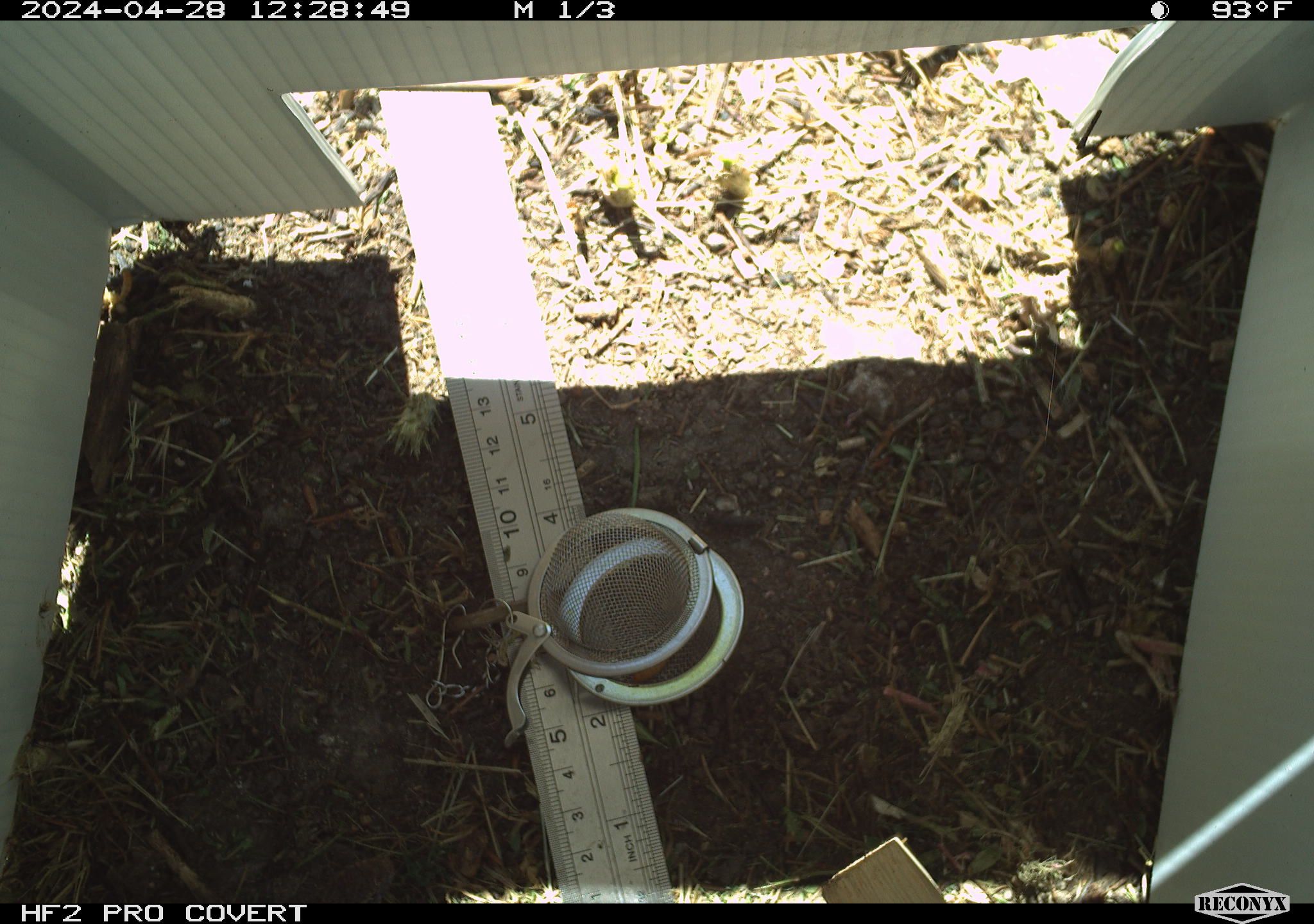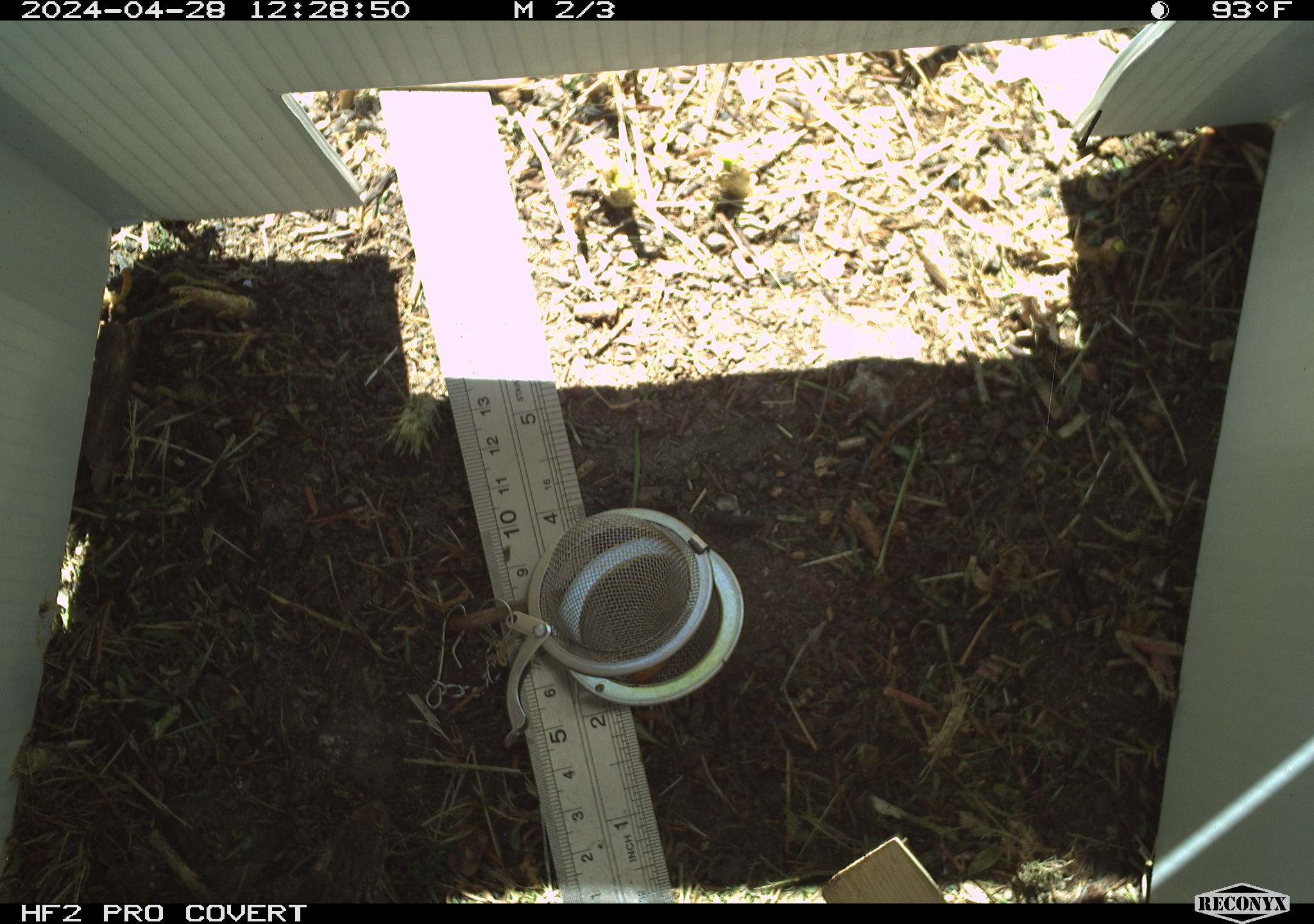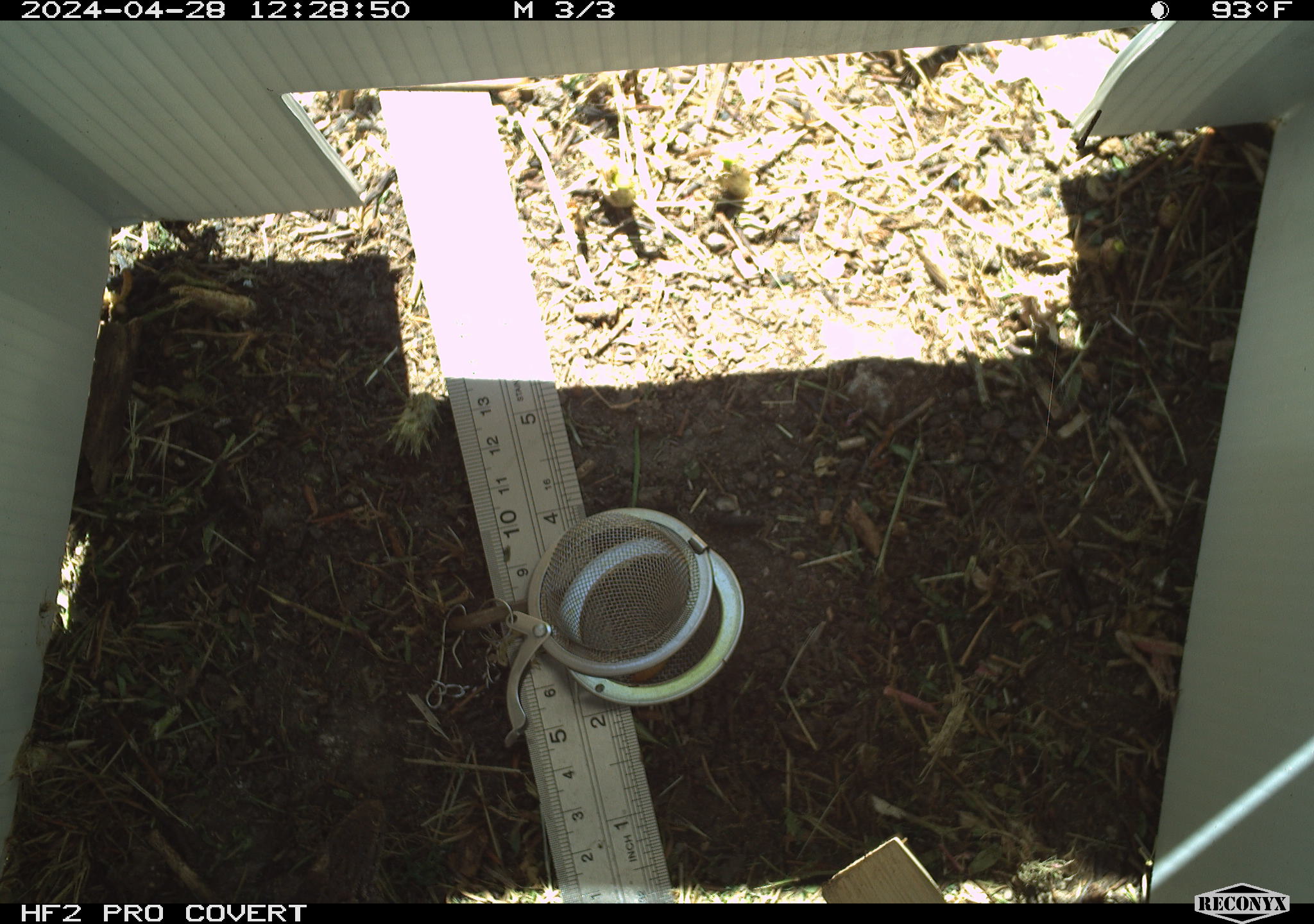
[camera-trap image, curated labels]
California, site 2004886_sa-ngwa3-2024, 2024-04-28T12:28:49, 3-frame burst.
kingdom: Animalia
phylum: Chordata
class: Reptilia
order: Squamata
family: Phrynosomatidae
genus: Sceloporus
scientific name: Sceloporus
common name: spiny lizards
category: sceloporus species